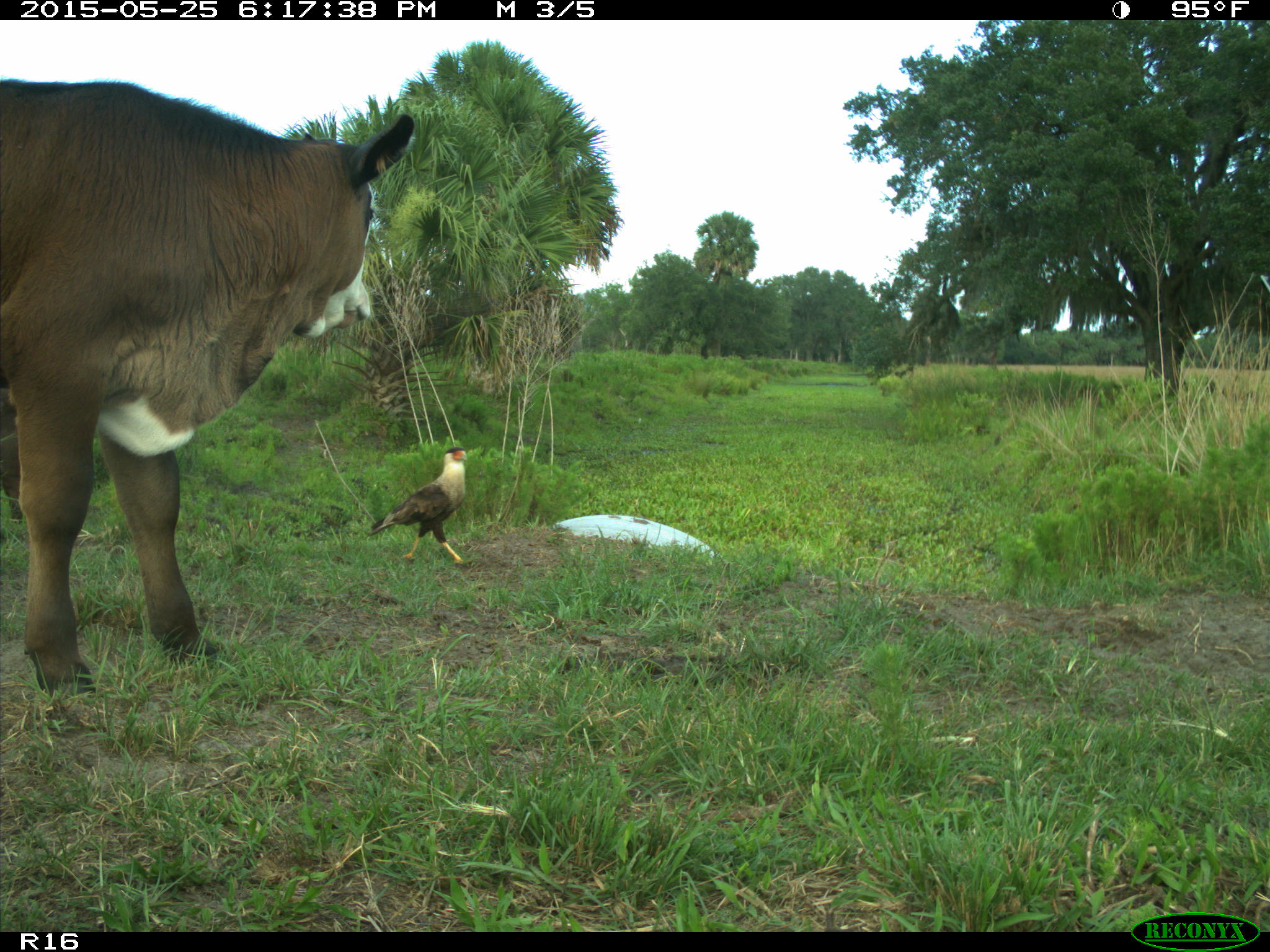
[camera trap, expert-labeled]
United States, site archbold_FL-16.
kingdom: Animalia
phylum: Chordata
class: Mammalia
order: Artiodactyla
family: Bovidae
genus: Bos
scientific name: Bos taurus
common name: domestic cow